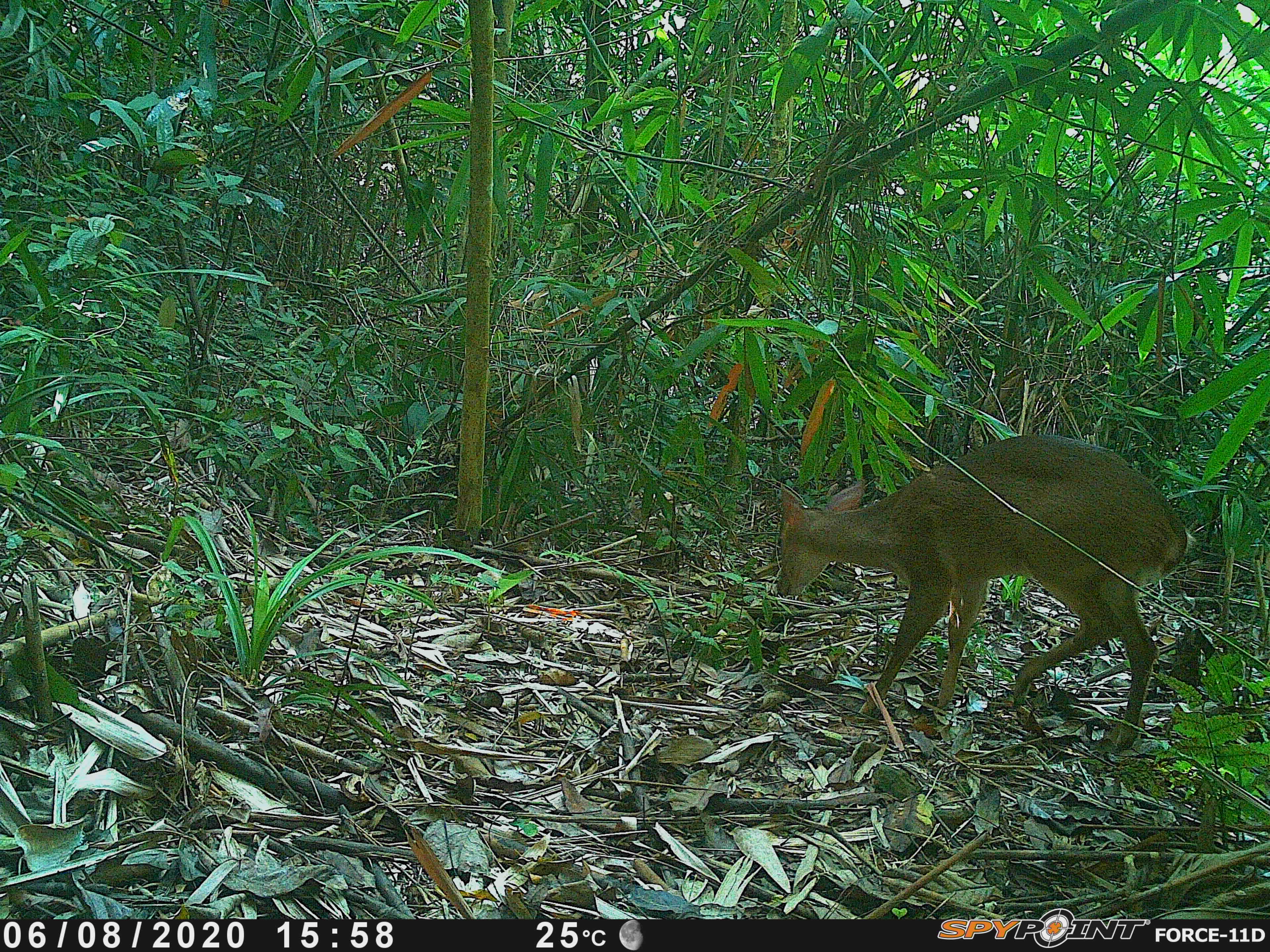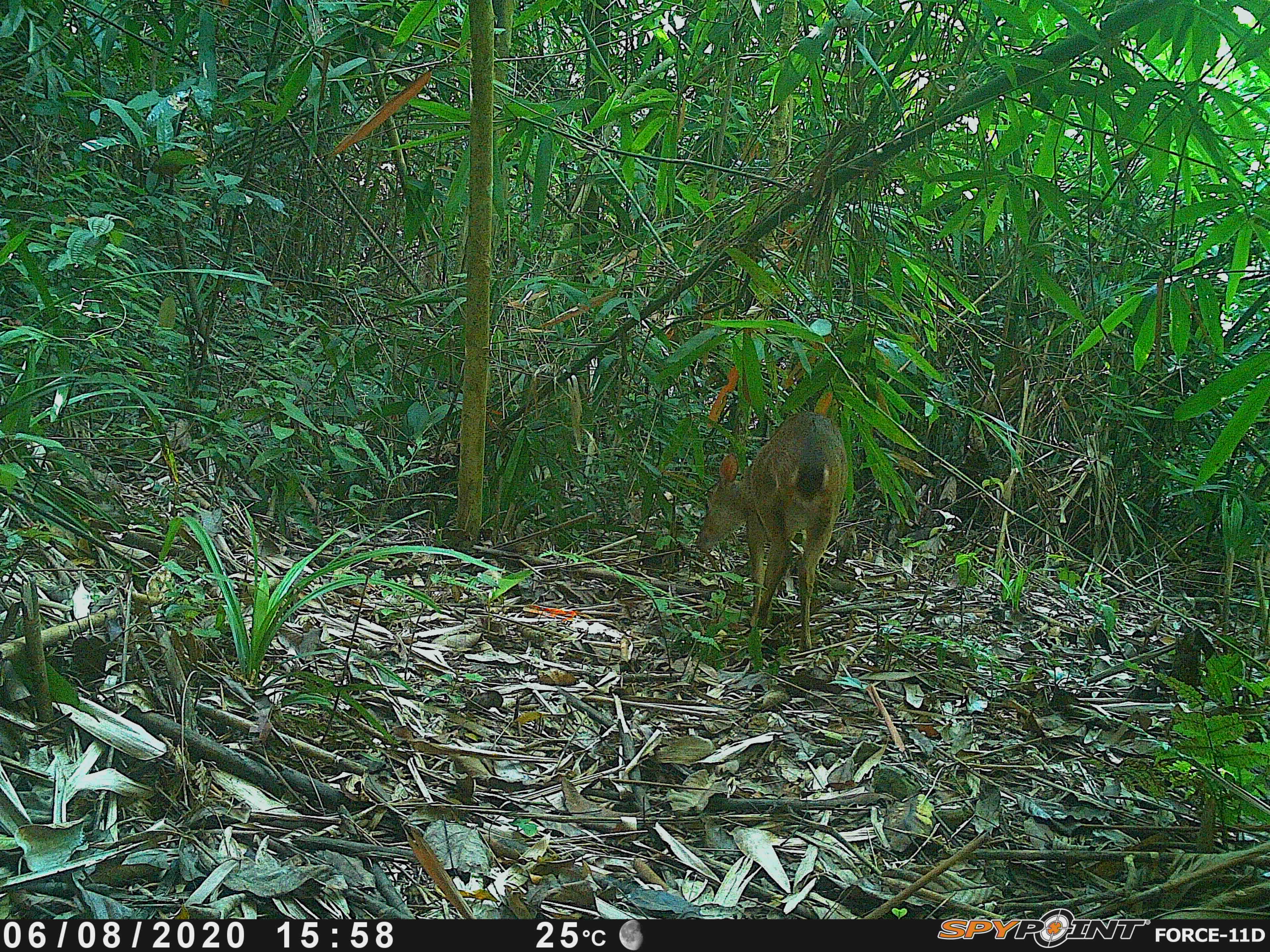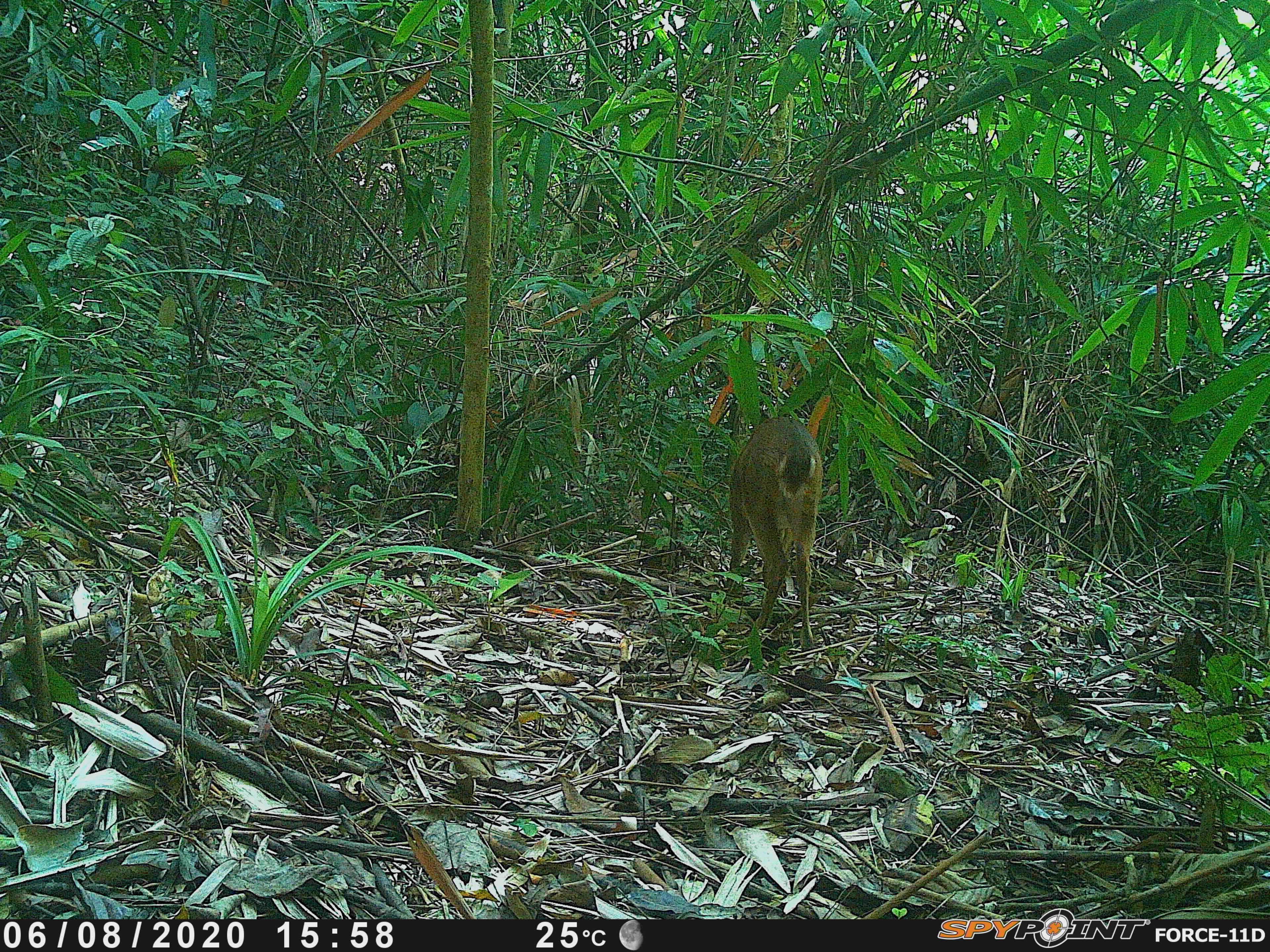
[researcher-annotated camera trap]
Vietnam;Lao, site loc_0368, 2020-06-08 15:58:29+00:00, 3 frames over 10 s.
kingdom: Animalia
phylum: Chordata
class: Mammalia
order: Artiodactyla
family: Cervidae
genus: Muntiacus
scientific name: Muntiacus vuquangensis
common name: large-antlered muntjac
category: large antlered muntjac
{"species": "large antlered muntjac (large-antlered muntjac) (Muntiacus vuquangensis)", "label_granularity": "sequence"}